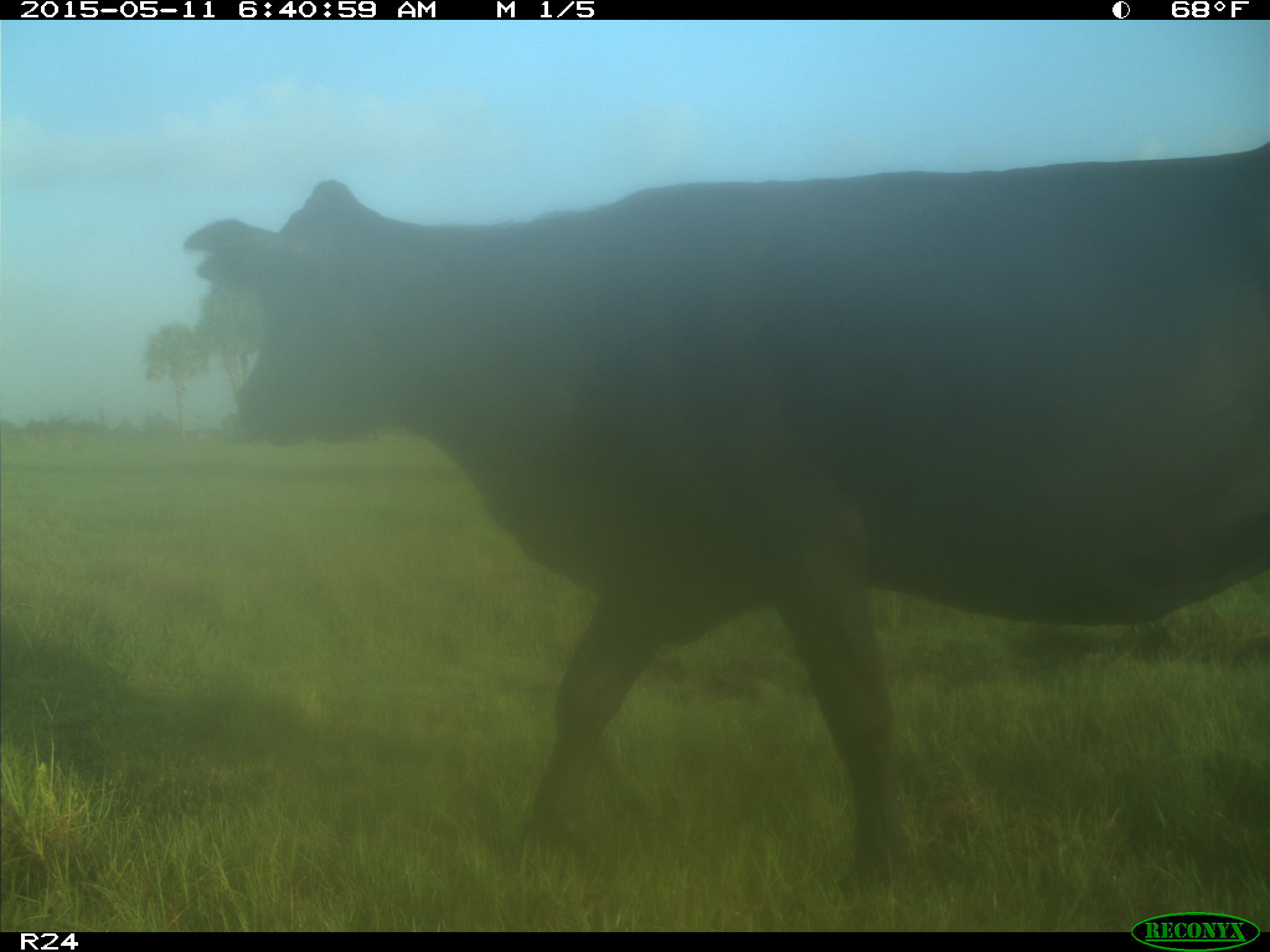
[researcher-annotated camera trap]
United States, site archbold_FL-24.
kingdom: Animalia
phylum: Chordata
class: Mammalia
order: Artiodactyla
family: Bovidae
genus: Bos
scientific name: Bos taurus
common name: domestic cow